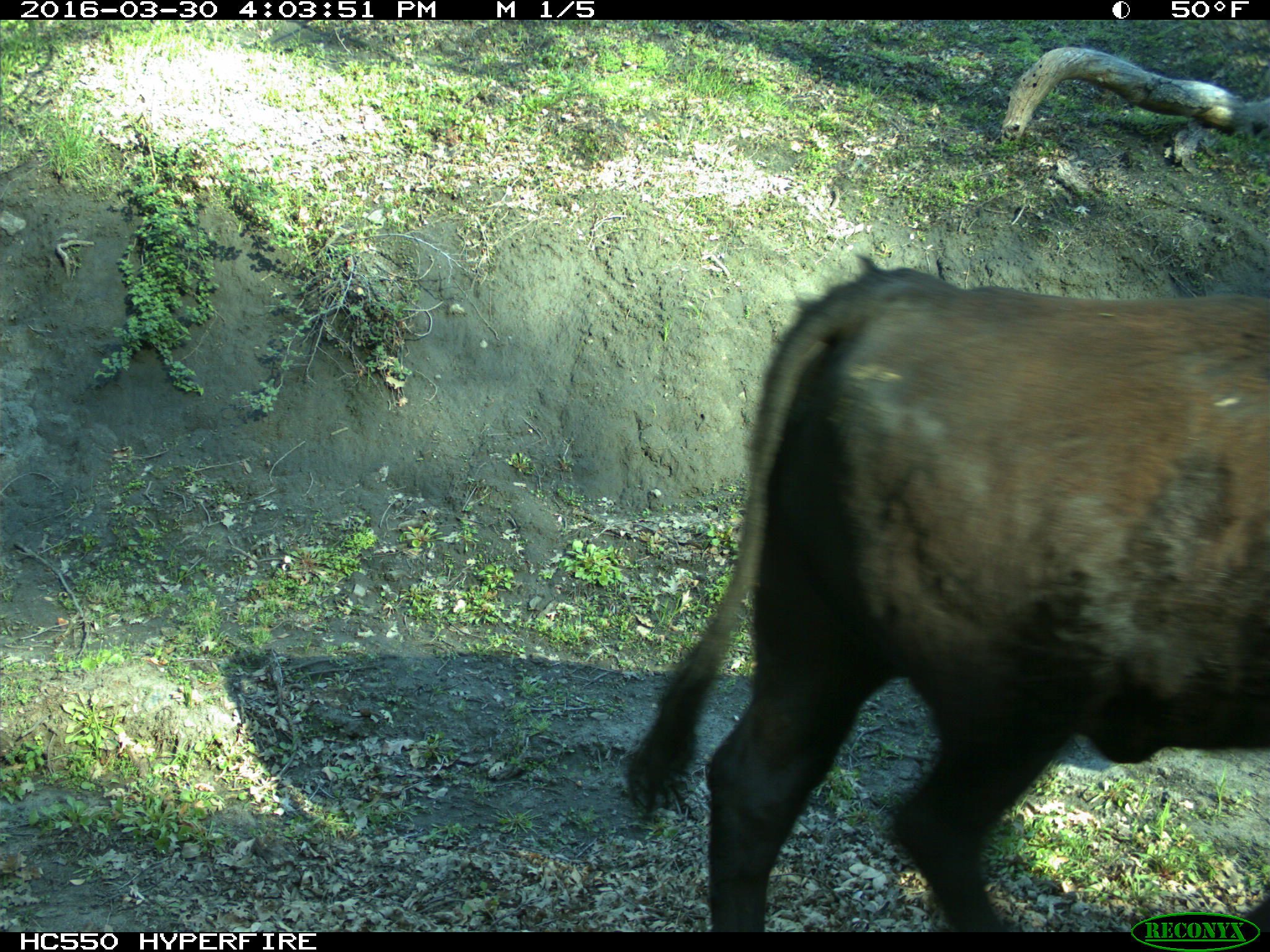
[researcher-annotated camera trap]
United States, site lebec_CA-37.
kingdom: Animalia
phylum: Chordata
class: Mammalia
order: Artiodactyla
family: Bovidae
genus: Bos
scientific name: Bos taurus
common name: domestic cow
Bos taurus (domestic cow).